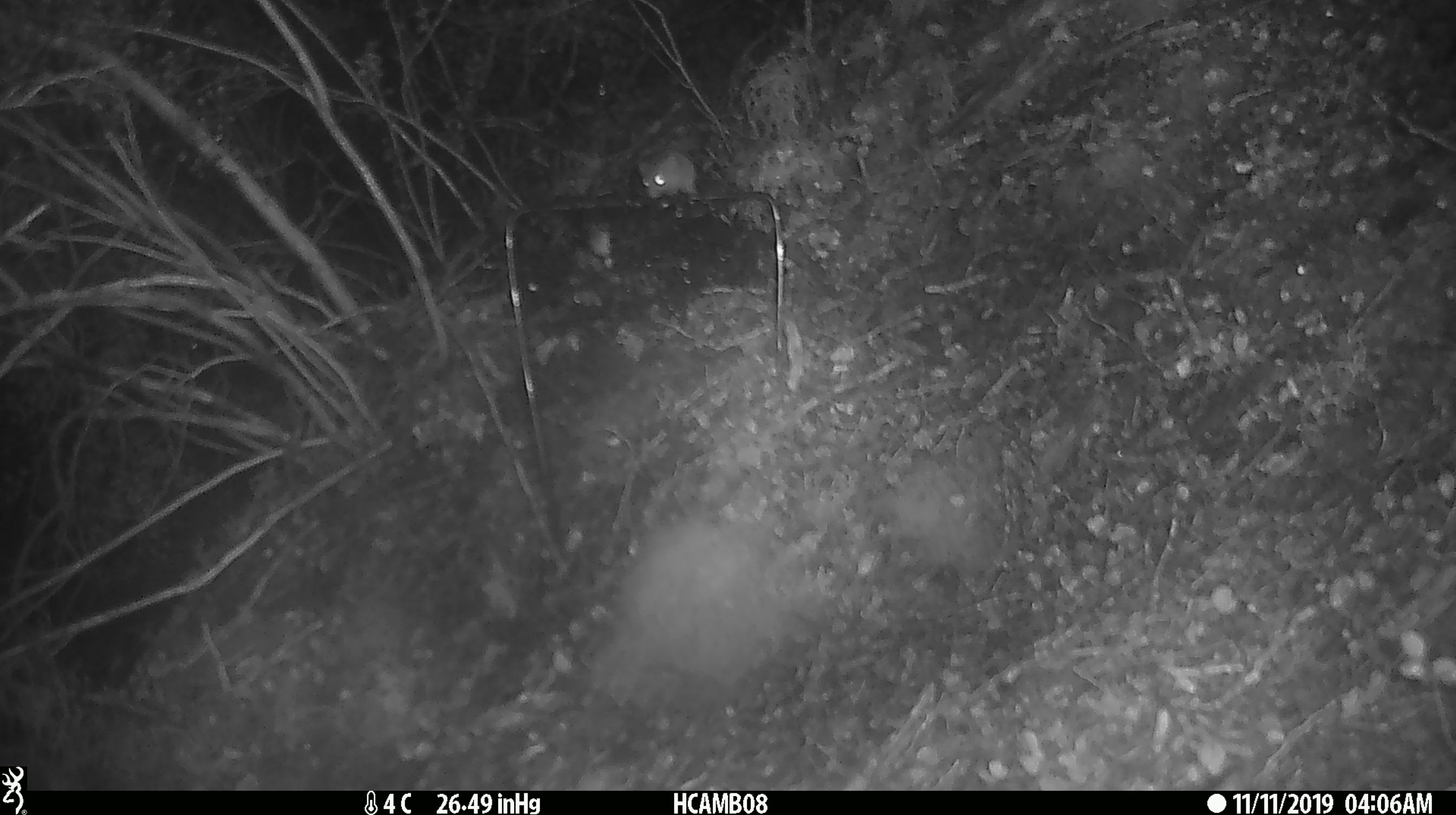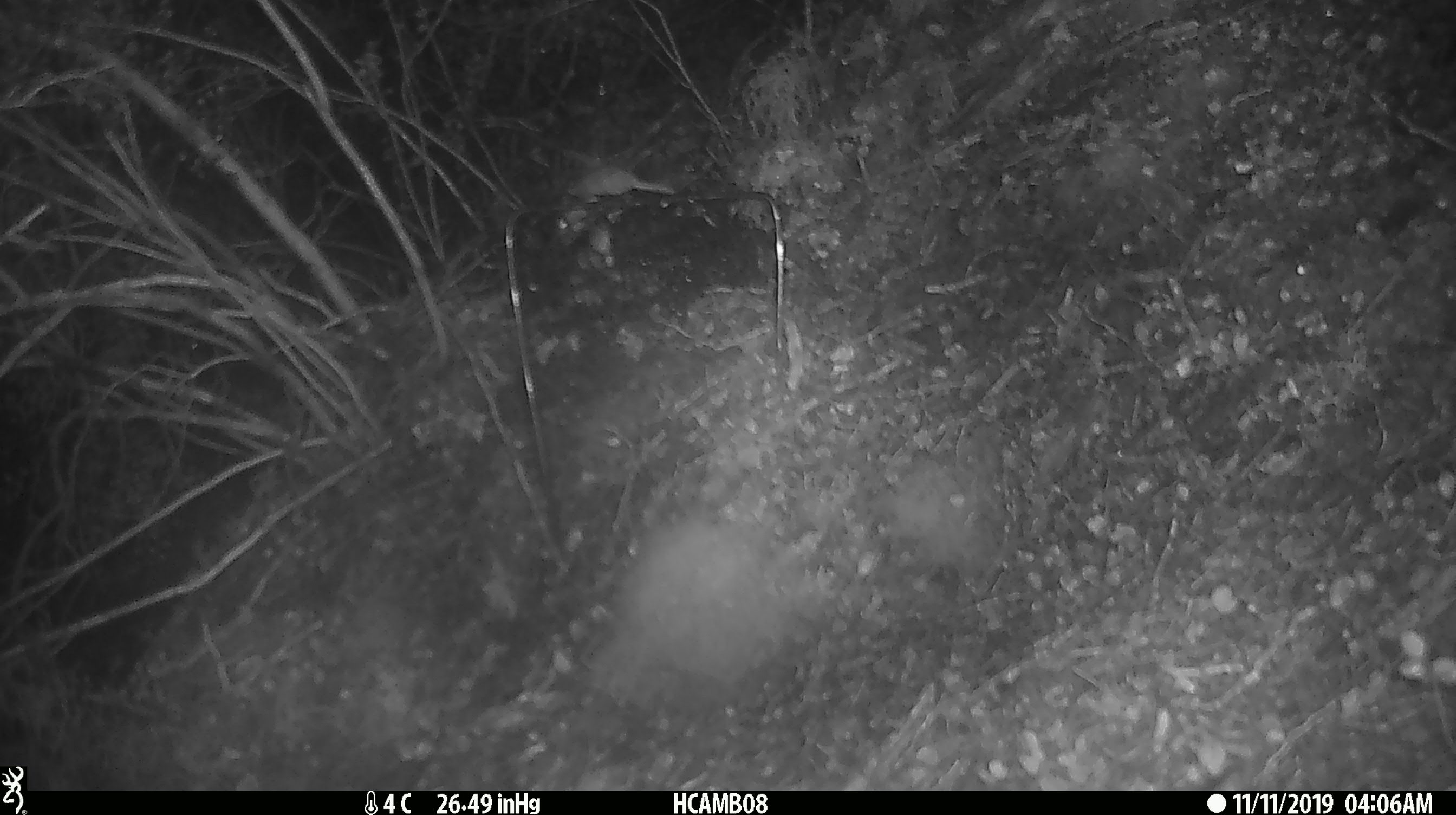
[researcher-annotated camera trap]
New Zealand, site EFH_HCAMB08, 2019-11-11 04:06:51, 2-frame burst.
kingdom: Animalia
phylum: Chordata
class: Mammalia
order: Rodentia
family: Muridae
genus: Mus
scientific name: Mus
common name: mouse